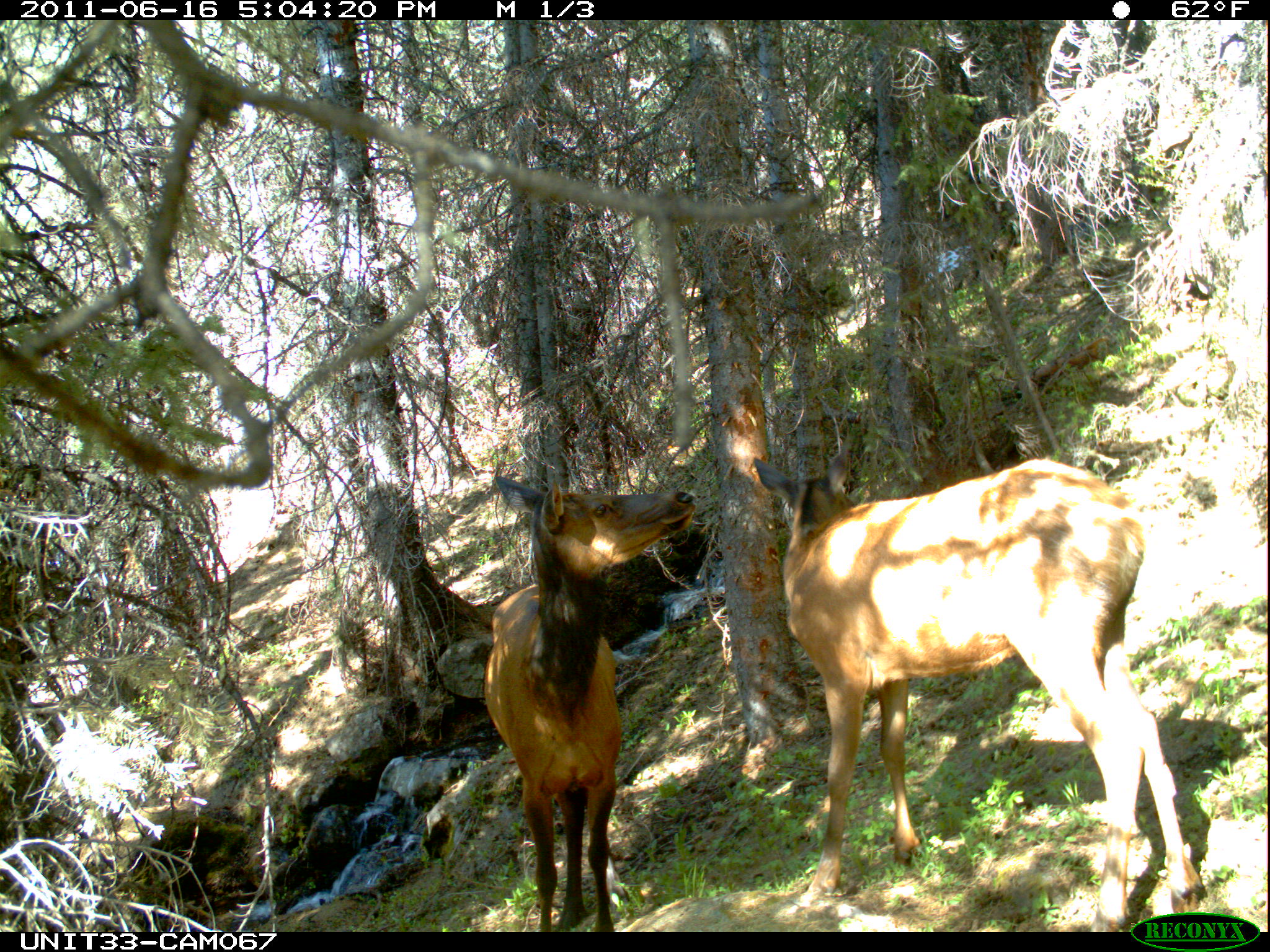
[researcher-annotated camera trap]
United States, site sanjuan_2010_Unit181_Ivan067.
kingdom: Animalia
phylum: Chordata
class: Mammalia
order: Artiodactyla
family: Cervidae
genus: Cervus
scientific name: Cervus elaphus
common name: red deer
Cervus elaphus (red deer).